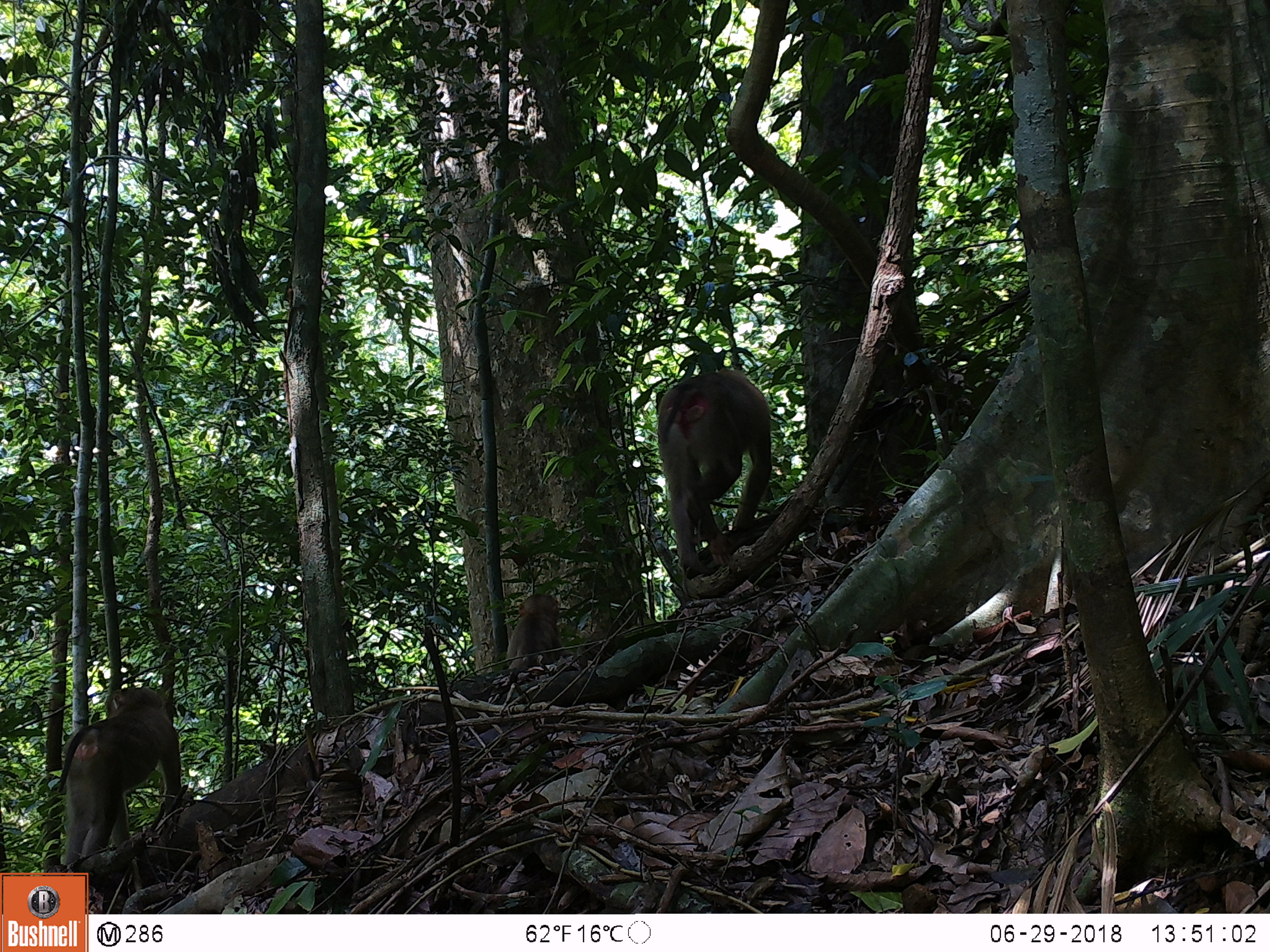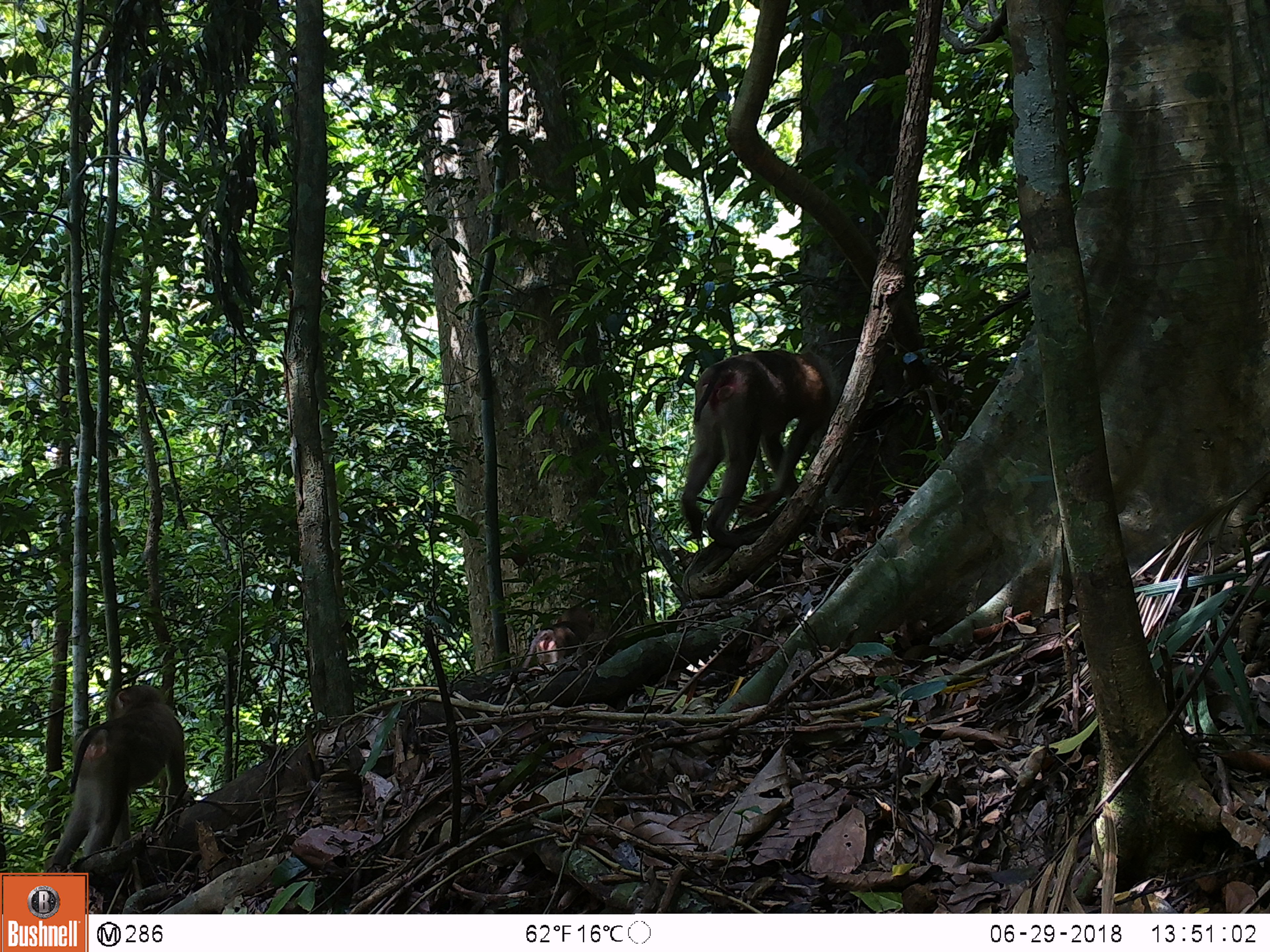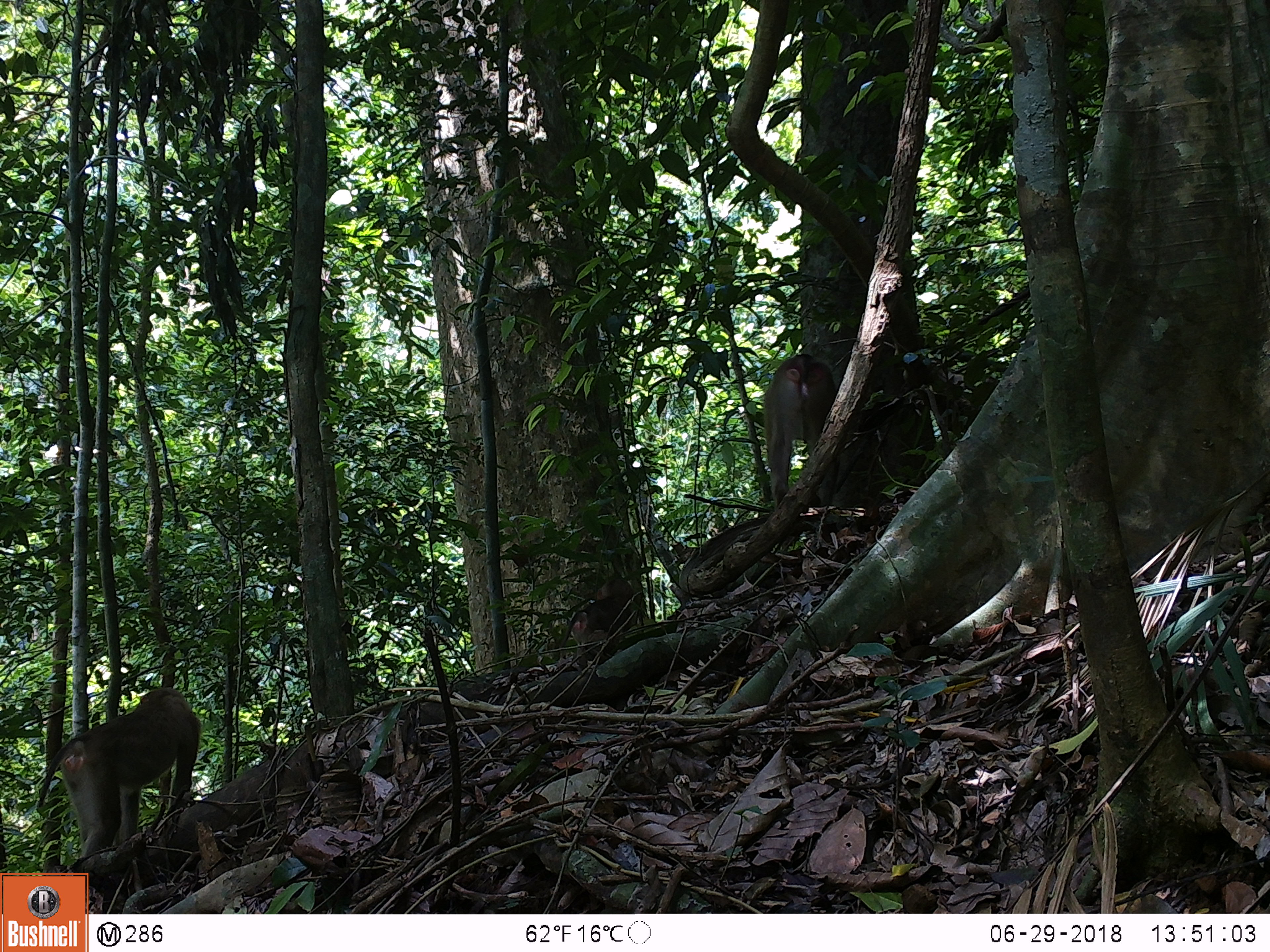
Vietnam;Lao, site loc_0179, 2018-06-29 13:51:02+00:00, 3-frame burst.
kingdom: Animalia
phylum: Chordata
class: Mammalia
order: Primates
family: Cercopithecidae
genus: Macaca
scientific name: Macaca nemestrina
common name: pig-tailed macaque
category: pig tailed macaque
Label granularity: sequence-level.